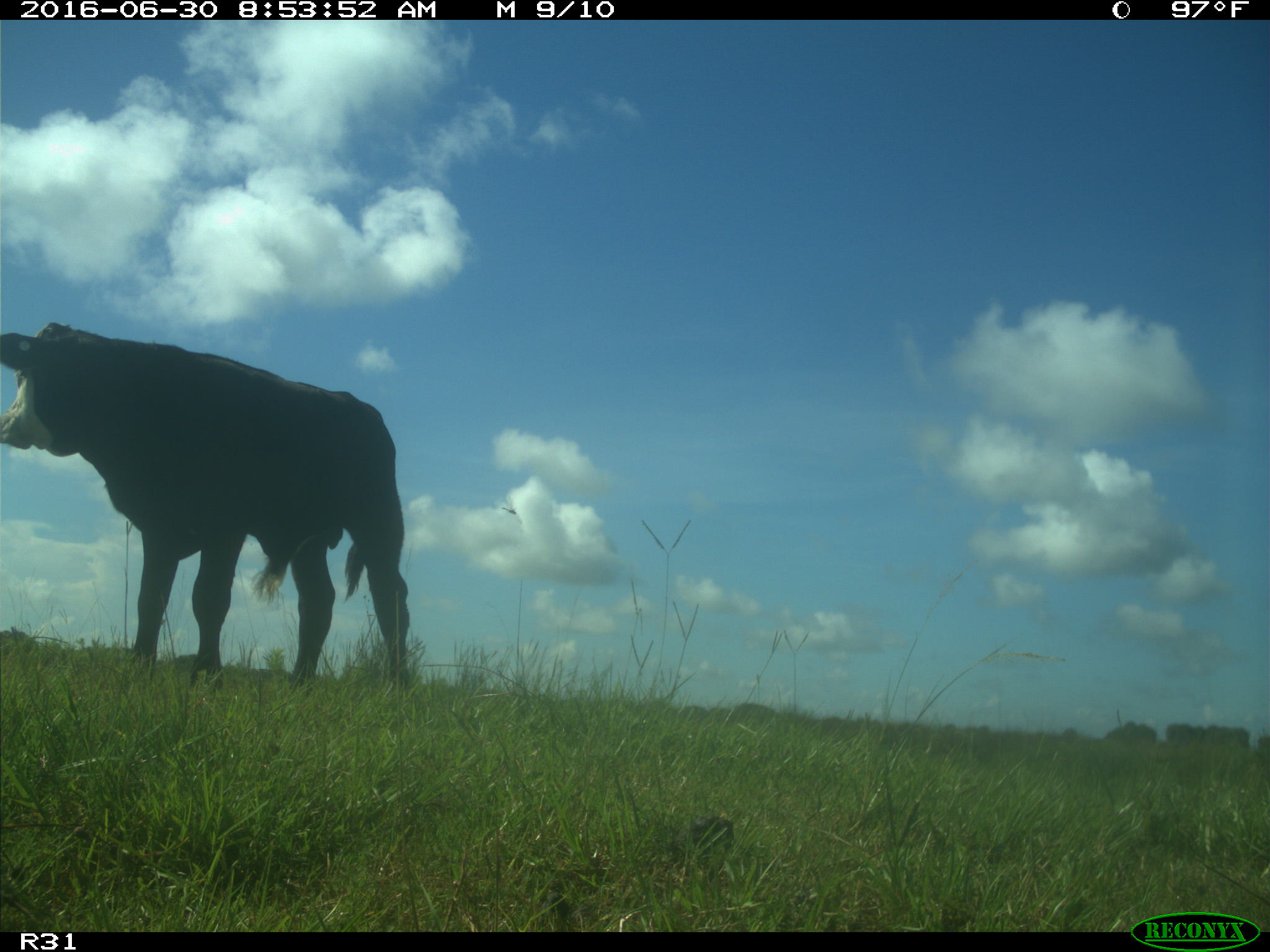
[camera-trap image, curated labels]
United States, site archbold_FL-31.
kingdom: Animalia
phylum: Chordata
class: Mammalia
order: Artiodactyla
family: Bovidae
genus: Bos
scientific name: Bos taurus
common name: domestic cow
Bos taurus (domestic cow).